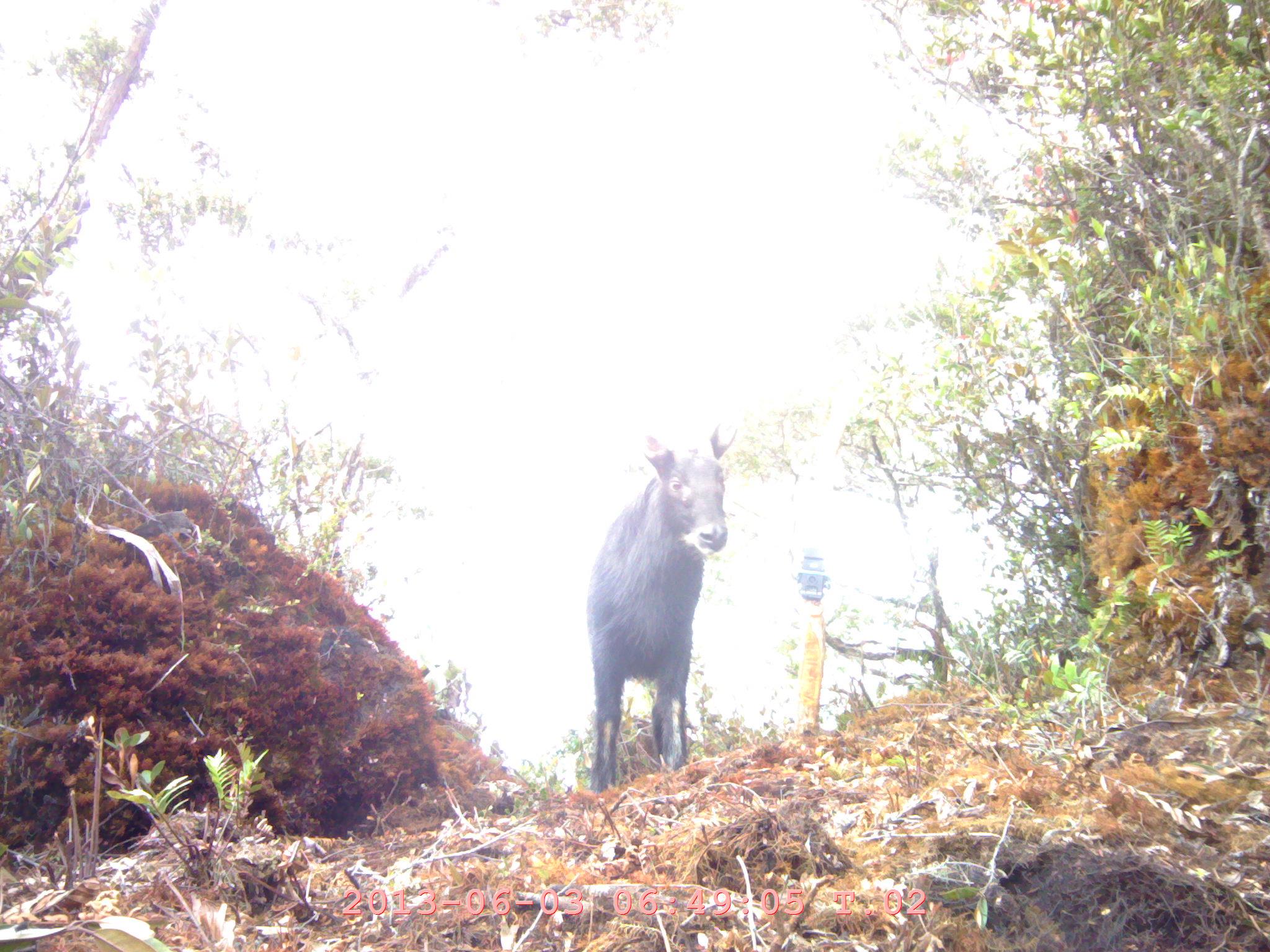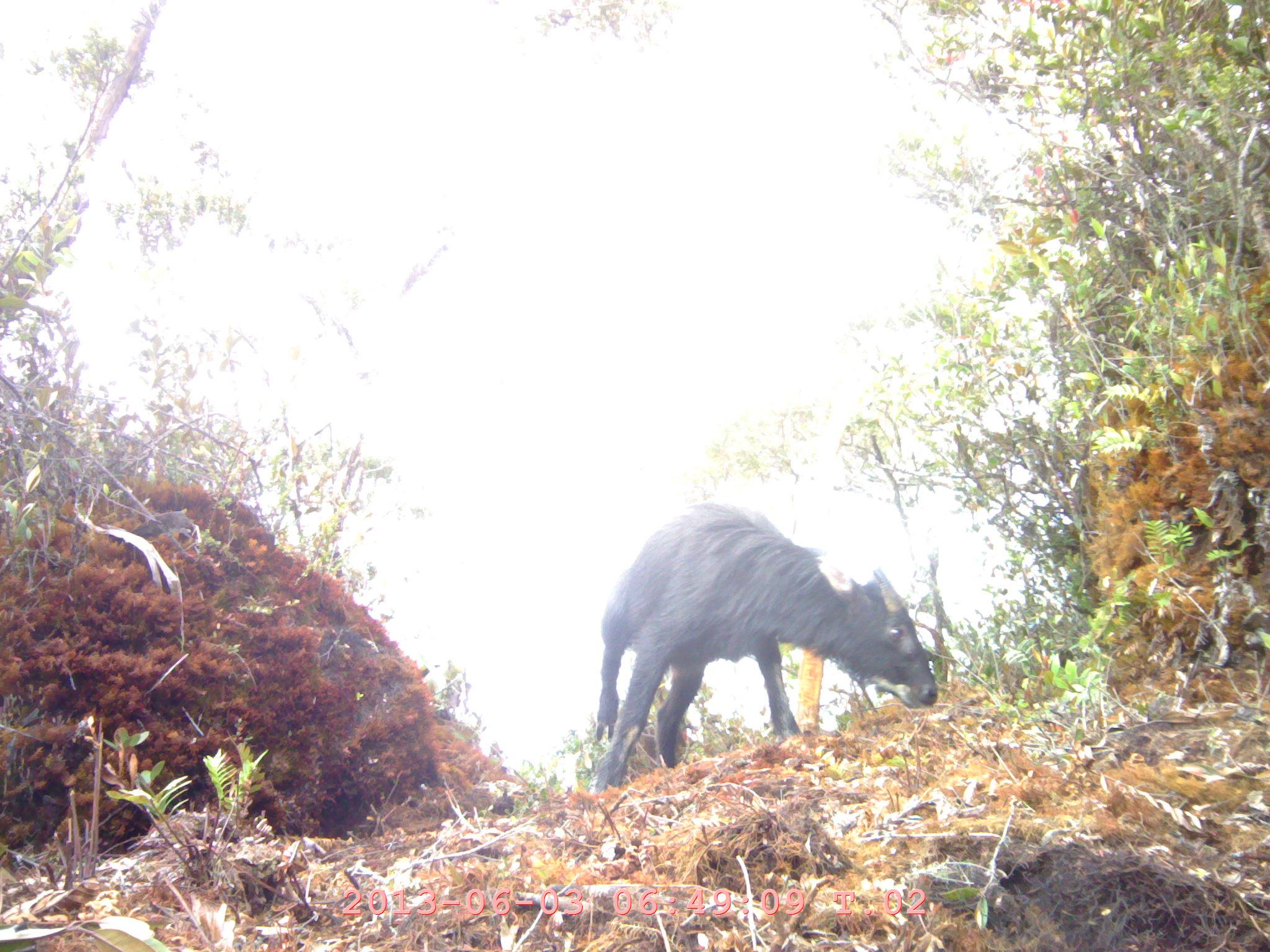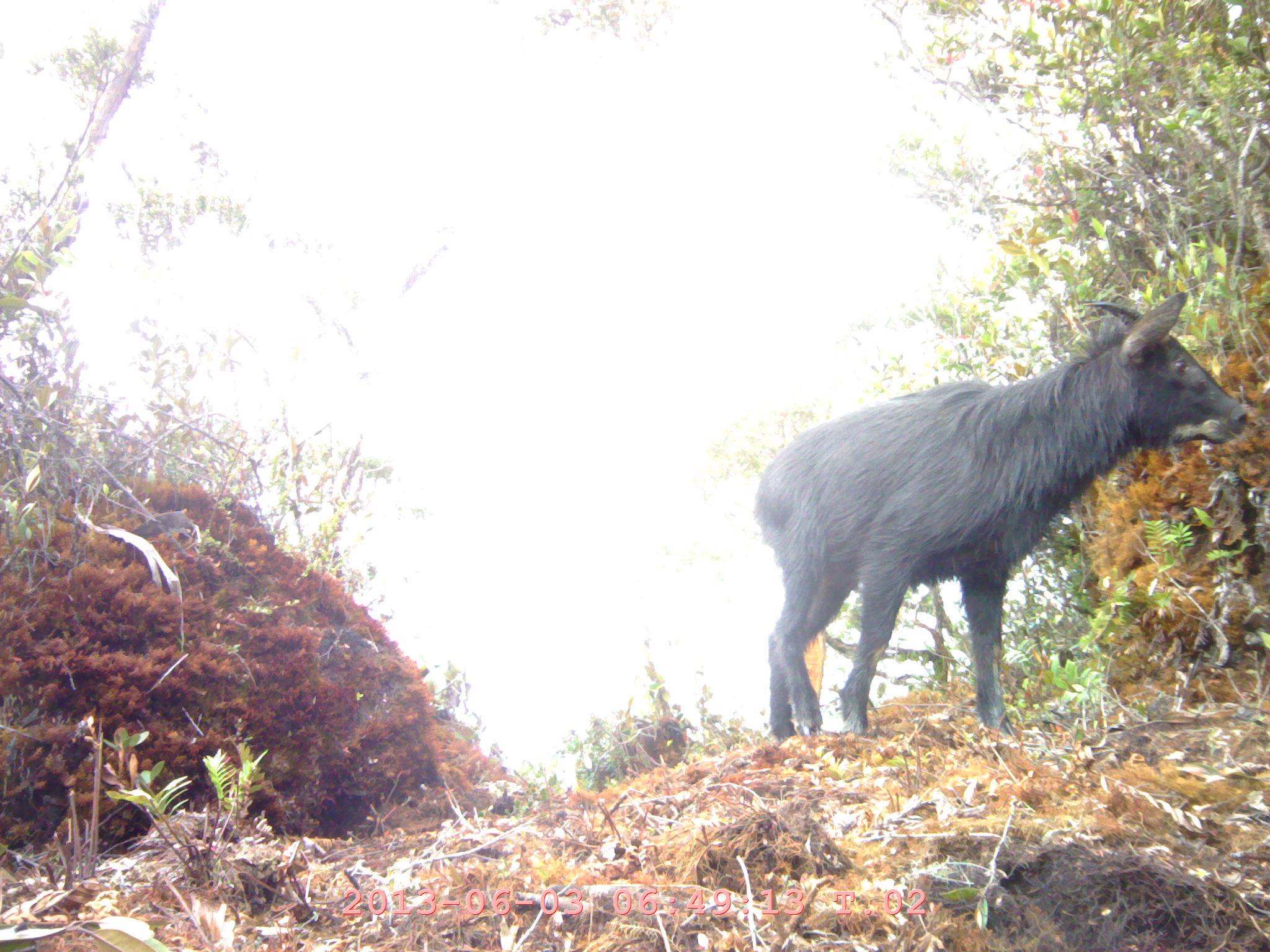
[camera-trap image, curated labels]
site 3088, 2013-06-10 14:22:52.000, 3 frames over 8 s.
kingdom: Animalia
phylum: Chordata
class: Mammalia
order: Artiodactyla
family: Bovidae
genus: Capricornis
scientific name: Capricornis sumatraensis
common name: southern serow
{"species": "Capricornis sumatraensis (southern serow)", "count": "1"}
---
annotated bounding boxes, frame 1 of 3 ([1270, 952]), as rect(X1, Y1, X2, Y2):
capricornis sumatraensis: rect(588, 419, 738, 790)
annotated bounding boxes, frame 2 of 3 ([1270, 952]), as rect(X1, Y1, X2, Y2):
capricornis sumatraensis: rect(588, 499, 937, 795)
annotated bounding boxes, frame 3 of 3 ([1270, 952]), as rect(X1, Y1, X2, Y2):
capricornis sumatraensis: rect(754, 288, 1250, 737)